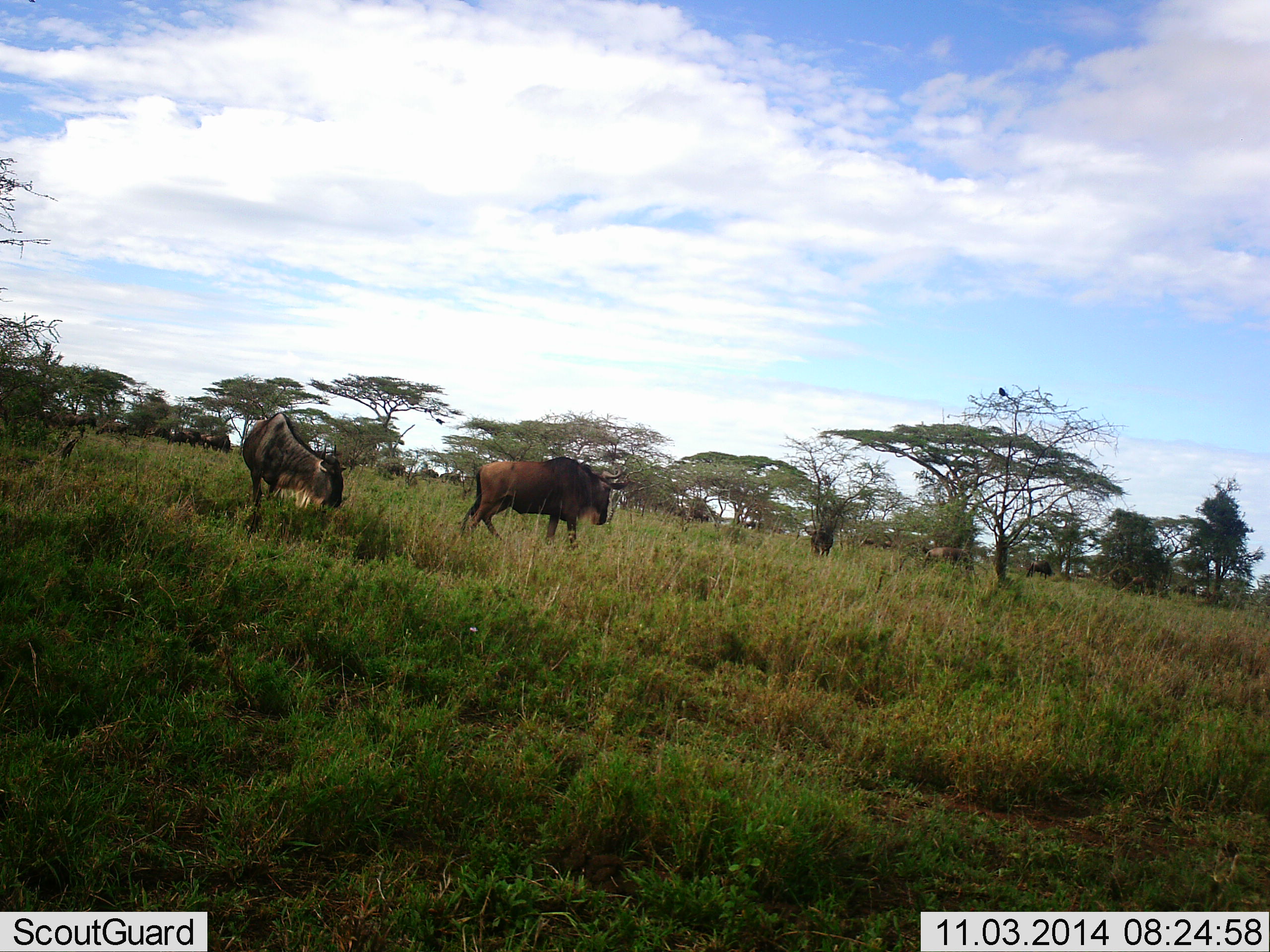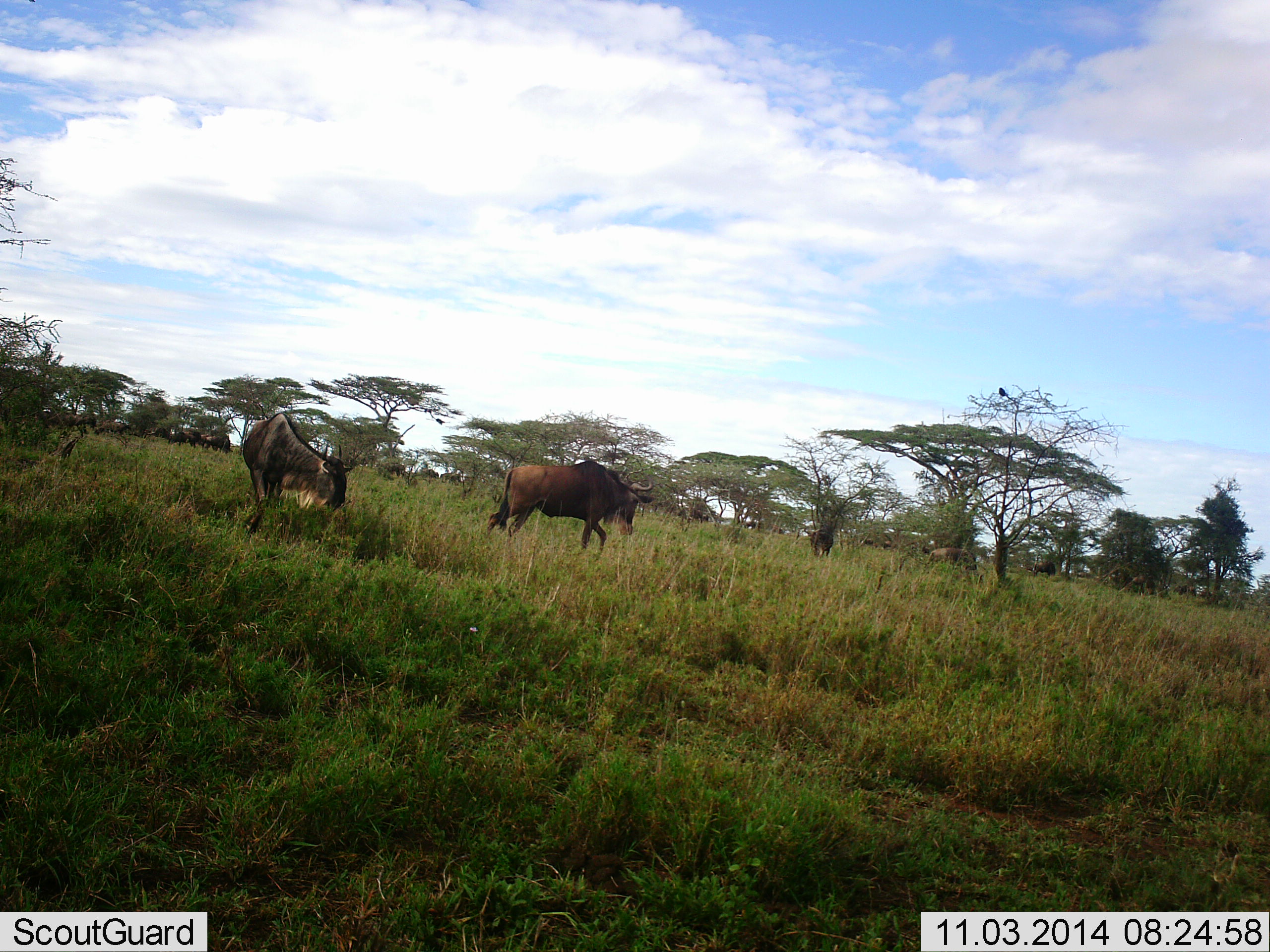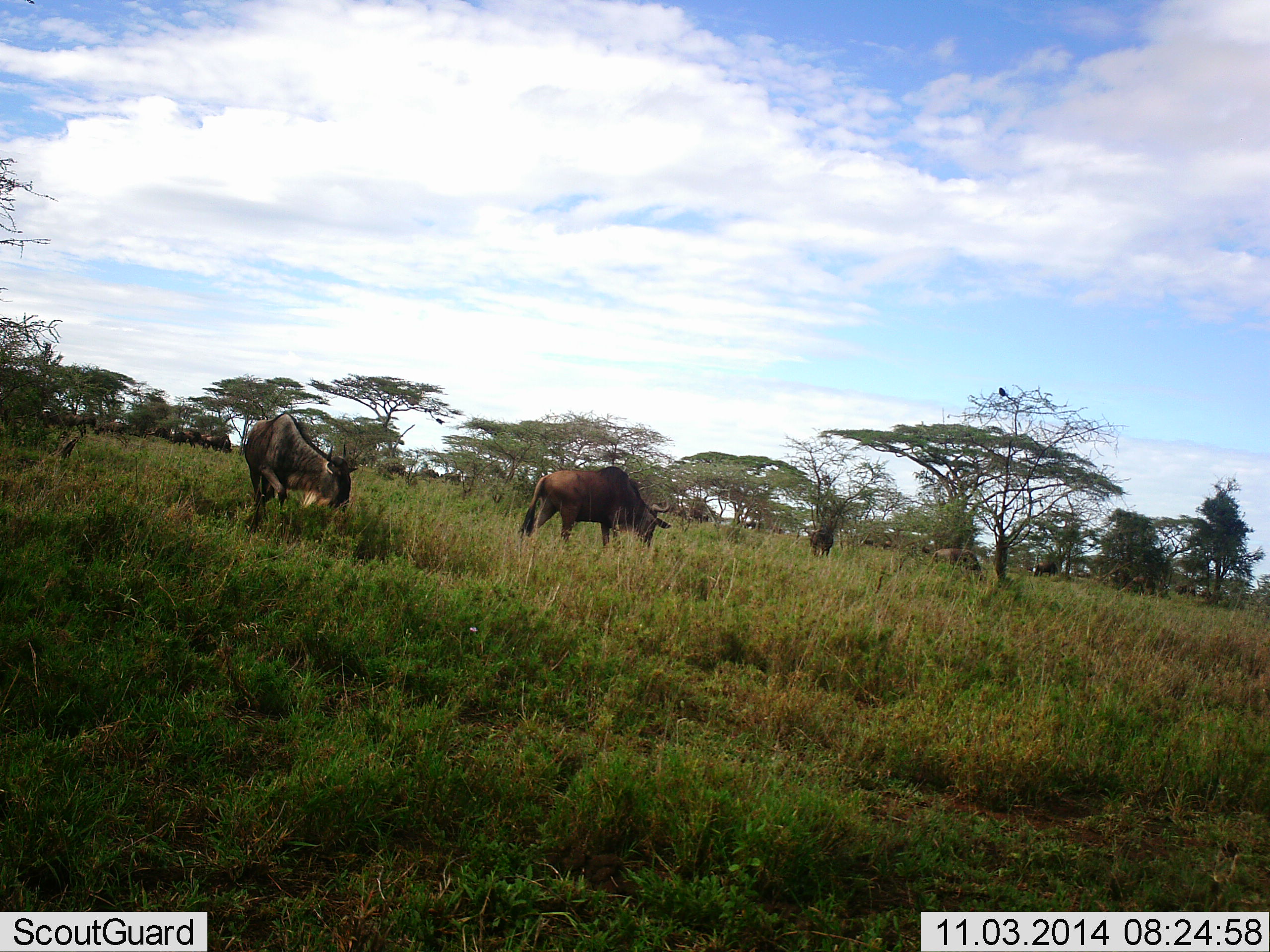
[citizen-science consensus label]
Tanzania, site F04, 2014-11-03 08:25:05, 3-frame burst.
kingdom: Animalia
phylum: Chordata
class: Mammalia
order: Artiodactyla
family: Bovidae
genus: Connochaetes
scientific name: Connochaetes taurinus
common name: blue wildebeest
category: wildebeest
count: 4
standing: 55%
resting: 9%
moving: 73%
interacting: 18%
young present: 0%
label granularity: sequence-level